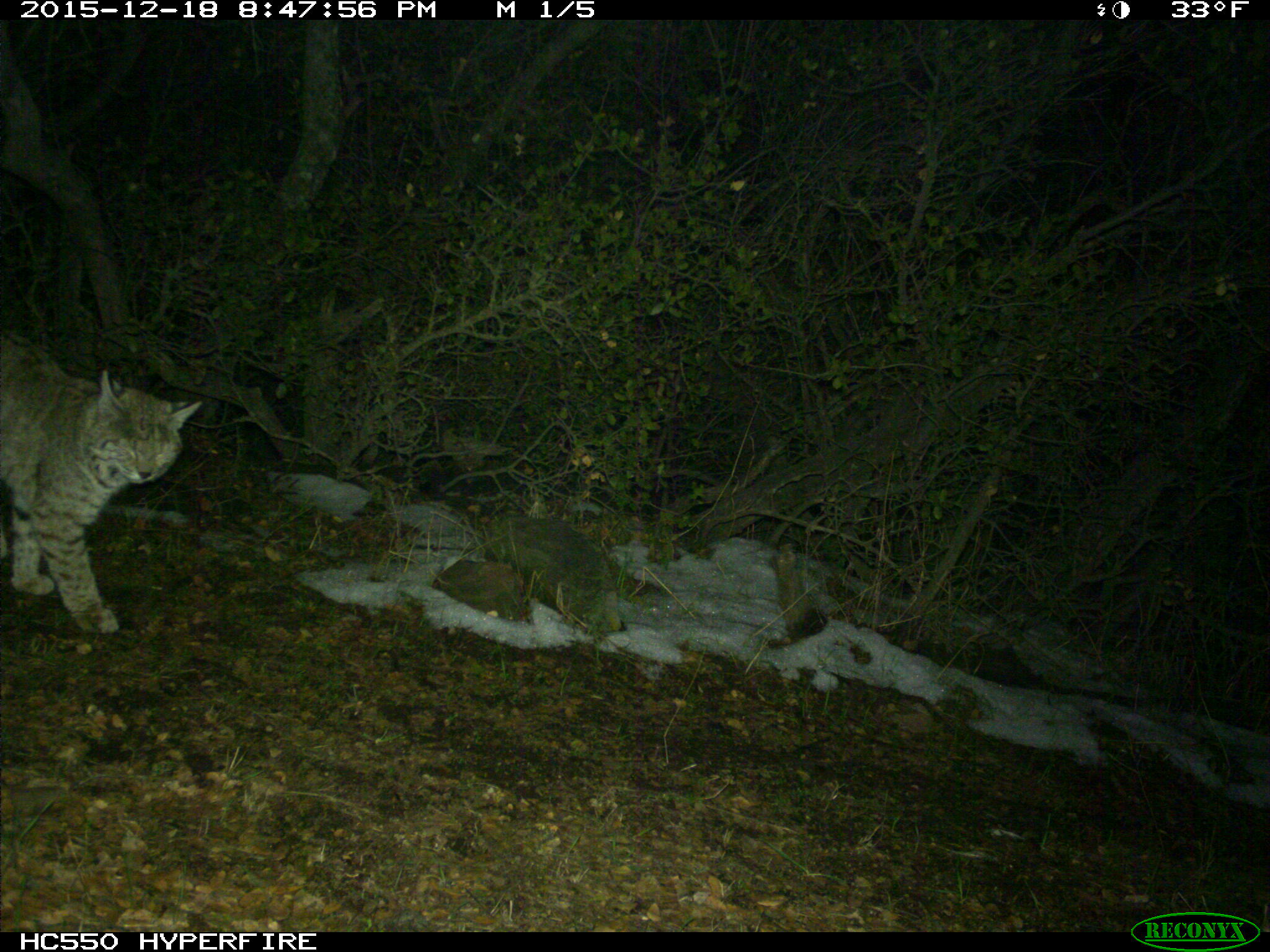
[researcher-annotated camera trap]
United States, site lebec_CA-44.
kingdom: Animalia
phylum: Chordata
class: Mammalia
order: Carnivora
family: Felidae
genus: Lynx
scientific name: Lynx rufus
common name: bobcat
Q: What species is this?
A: Lynx rufus (bobcat).